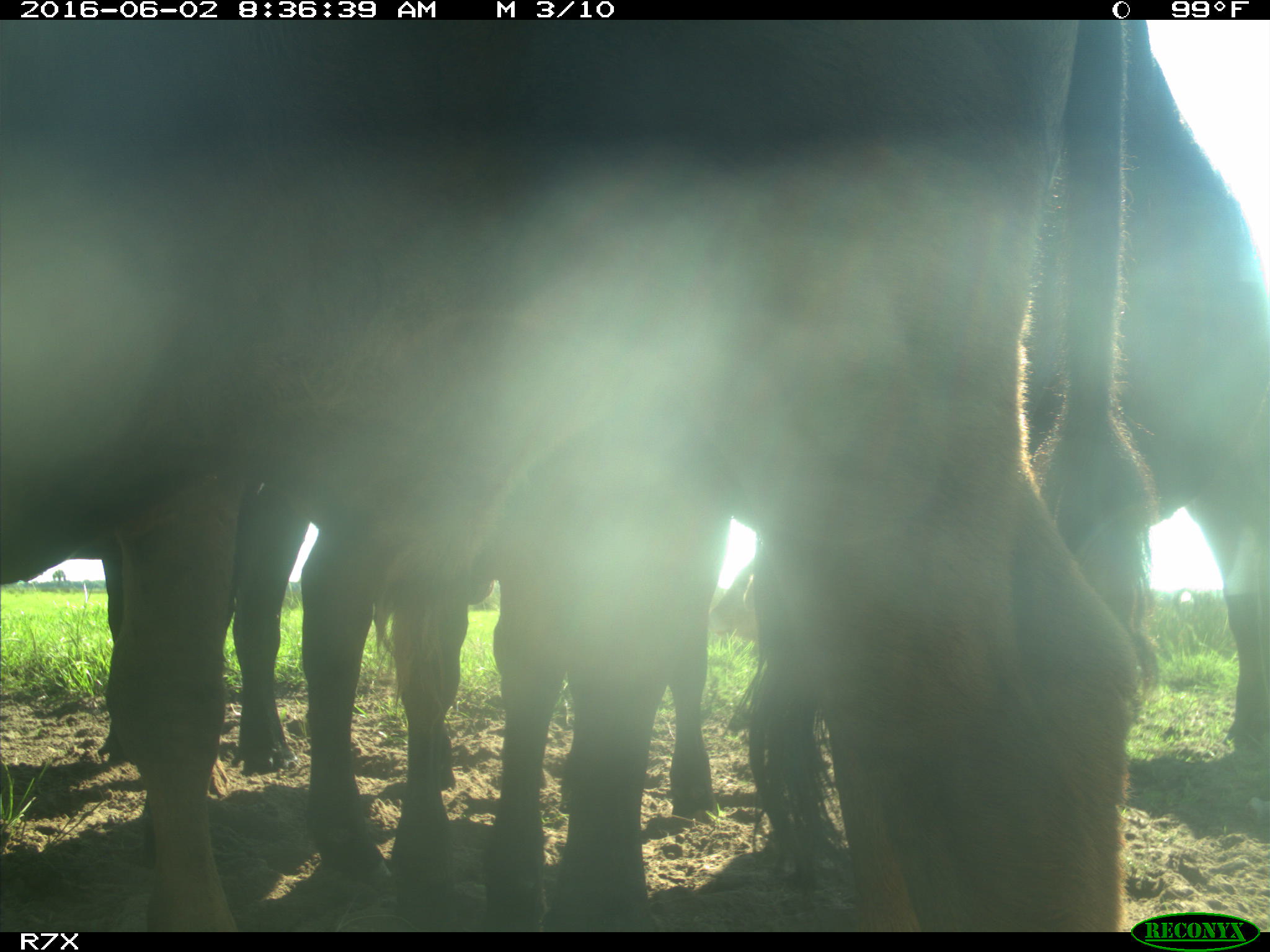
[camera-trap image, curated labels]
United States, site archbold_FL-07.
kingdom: Animalia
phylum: Chordata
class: Mammalia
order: Artiodactyla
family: Bovidae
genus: Bos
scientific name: Bos taurus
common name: domestic cow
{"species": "Bos taurus (domestic cow)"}